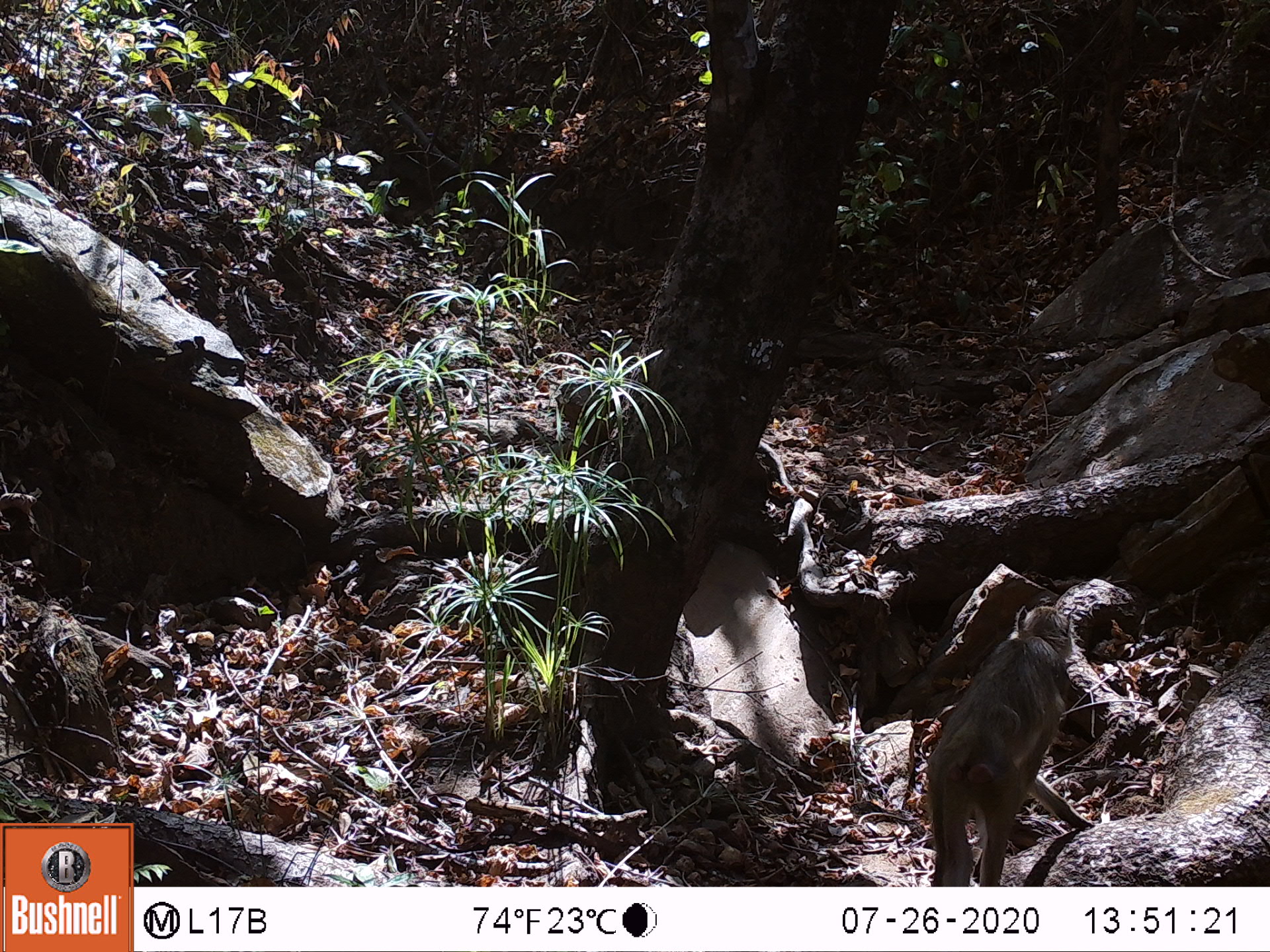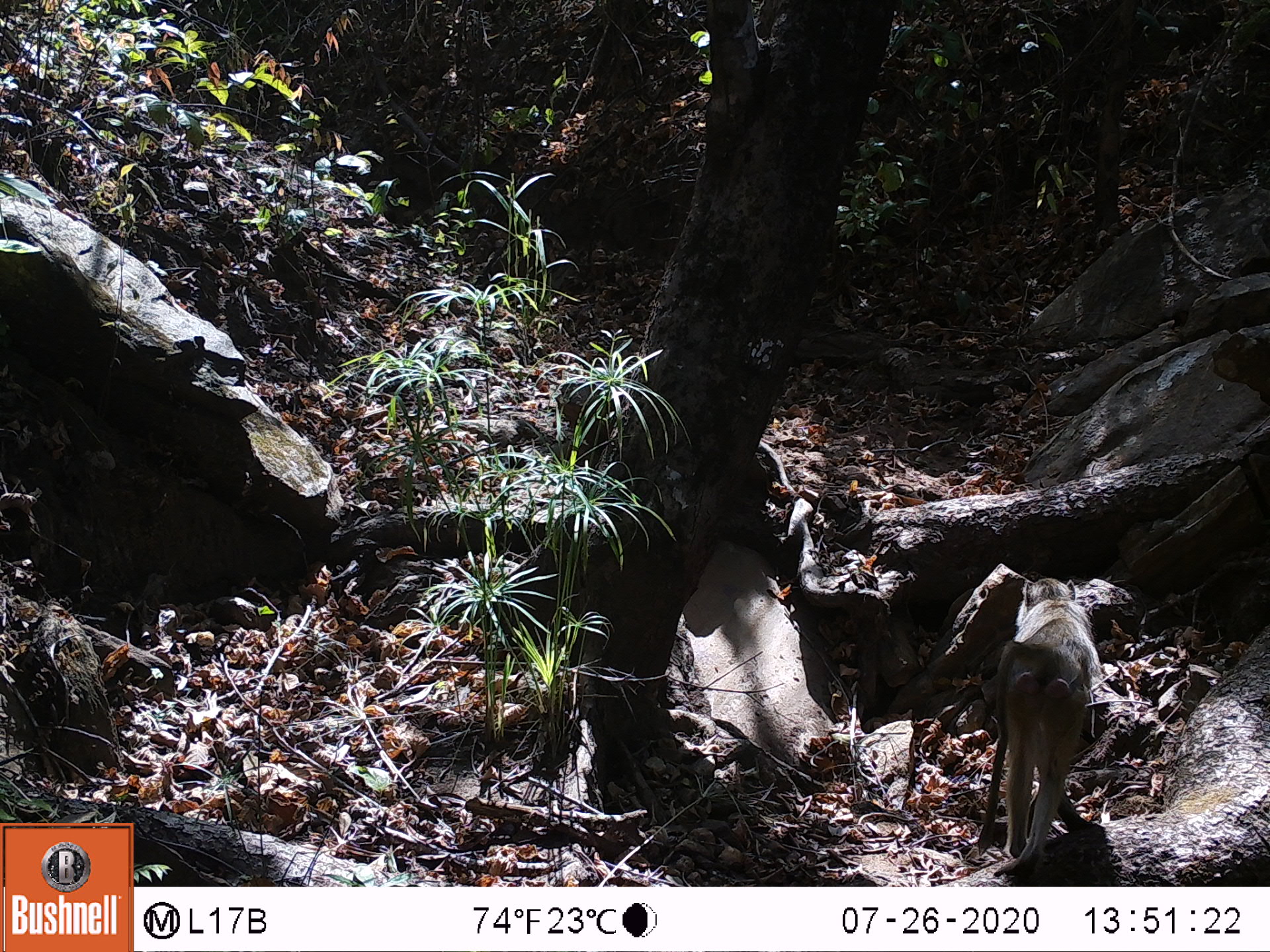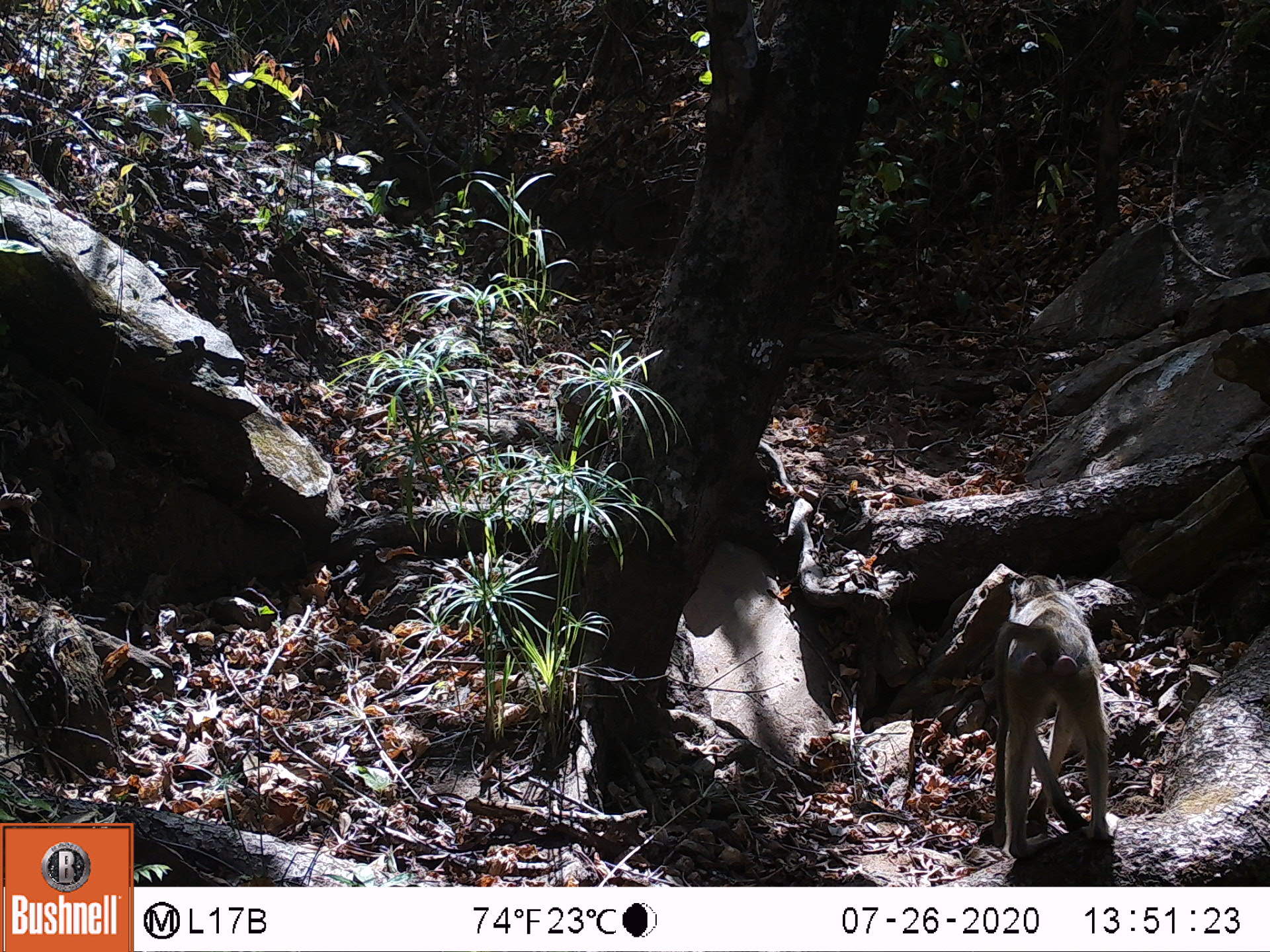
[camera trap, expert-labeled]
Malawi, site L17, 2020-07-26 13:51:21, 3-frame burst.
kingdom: Animalia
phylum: Chordata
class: Mammalia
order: Primates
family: Cercopithecidae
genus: Papio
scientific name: Papio cynocephalus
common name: yellow baboon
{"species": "yellow baboon (Papio cynocephalus)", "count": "1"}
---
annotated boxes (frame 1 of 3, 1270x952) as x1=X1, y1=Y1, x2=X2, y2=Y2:
yellow baboon: x1=921, y1=596, x2=1093, y2=882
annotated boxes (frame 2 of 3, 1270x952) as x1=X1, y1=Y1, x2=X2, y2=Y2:
yellow baboon: x1=966, y1=577, x2=1101, y2=866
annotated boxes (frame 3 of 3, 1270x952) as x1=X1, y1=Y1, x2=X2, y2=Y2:
yellow baboon: x1=978, y1=570, x2=1121, y2=856